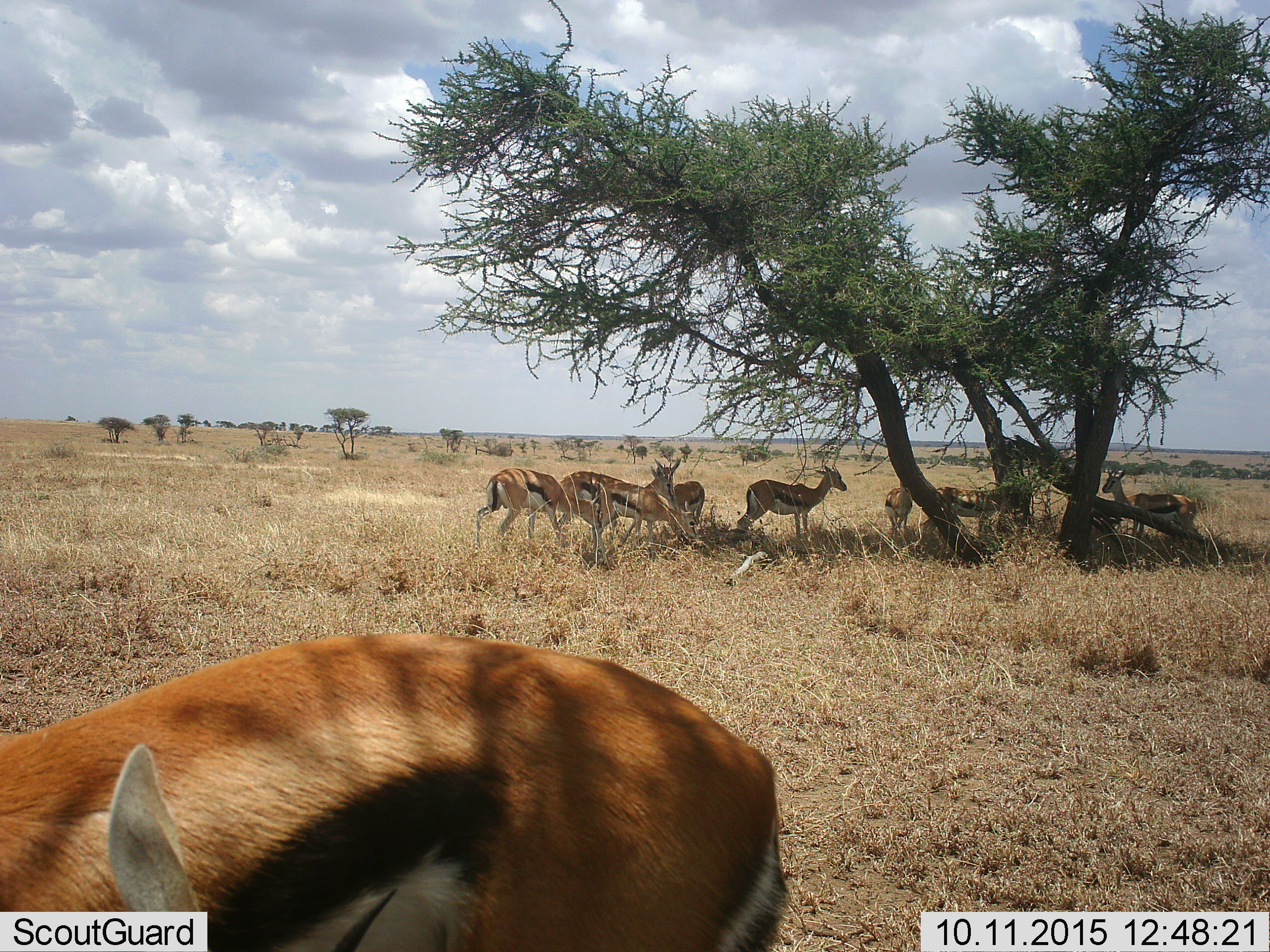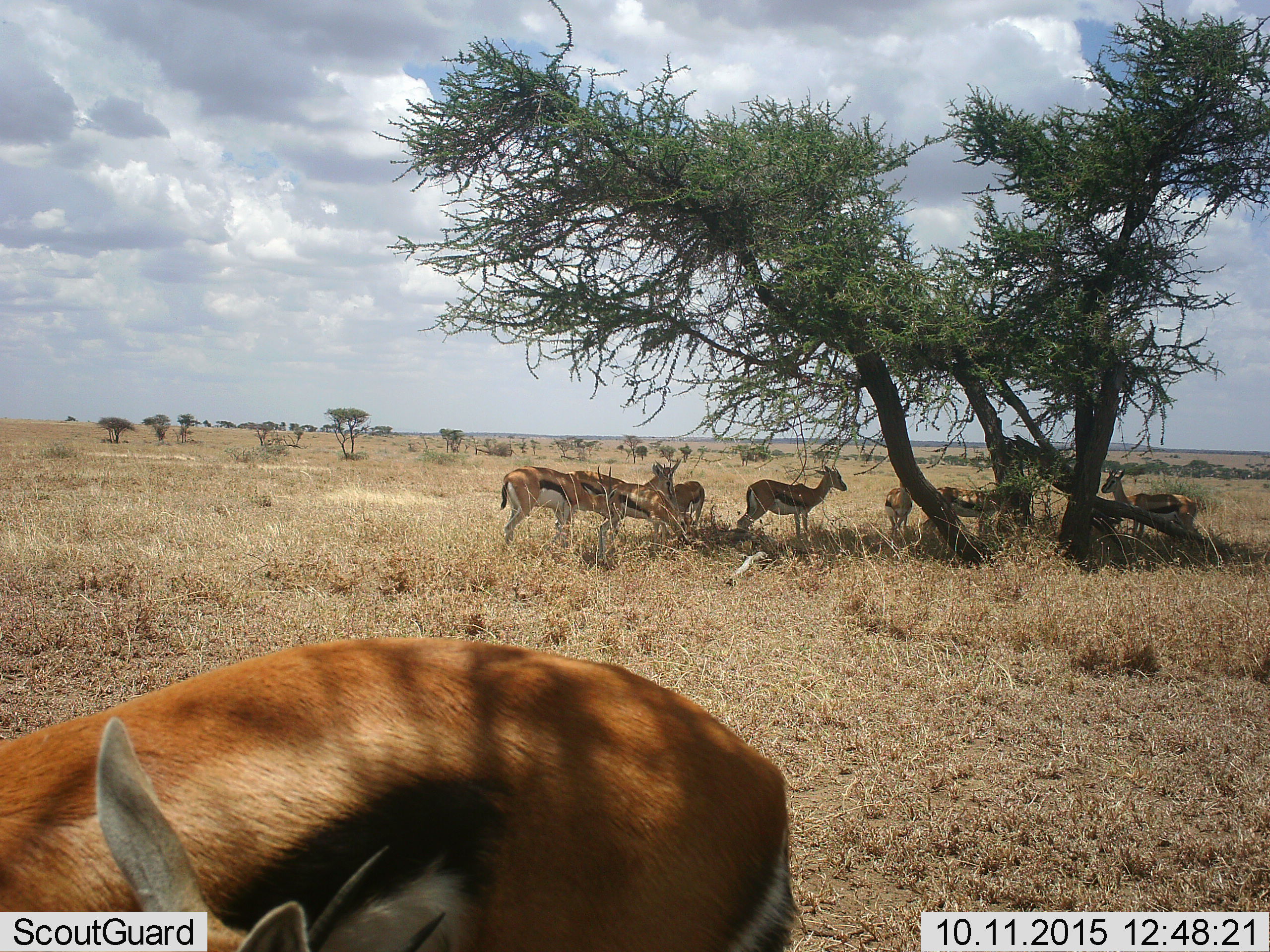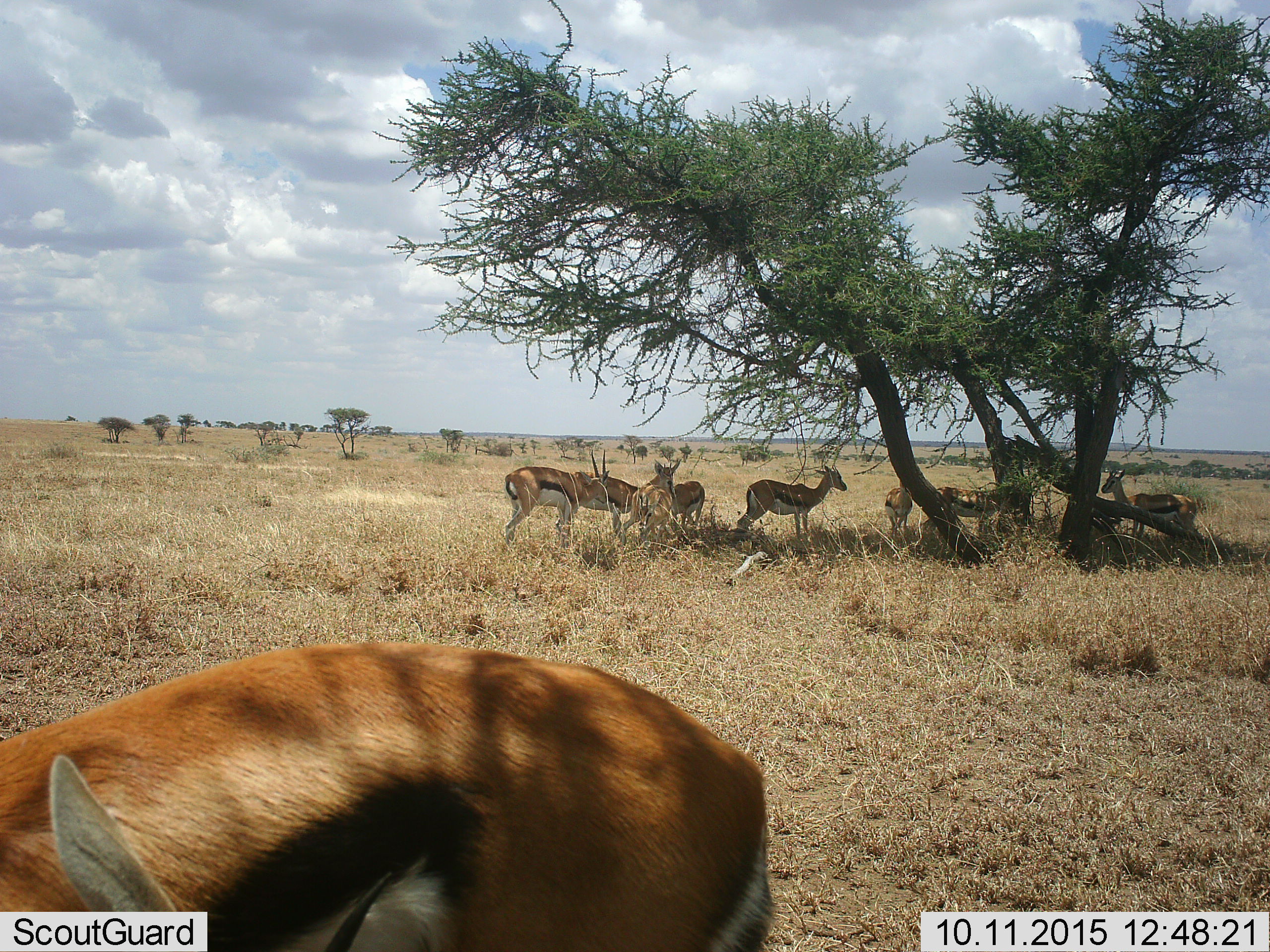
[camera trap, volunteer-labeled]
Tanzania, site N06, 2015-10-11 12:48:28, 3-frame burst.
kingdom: Animalia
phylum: Chordata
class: Mammalia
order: Artiodactyla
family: Bovidae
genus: Eudorcas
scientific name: Eudorcas thomsonii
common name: thomson's gazelle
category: gazellethomsons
Gazellethomsons (thomson's gazelle) (Eudorcas thomsonii), count 9. Behavior (volunteer vote fractions): standing 88%, resting 25%, moving 38%, interacting 0%. Young present (vote fraction): 12%. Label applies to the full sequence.